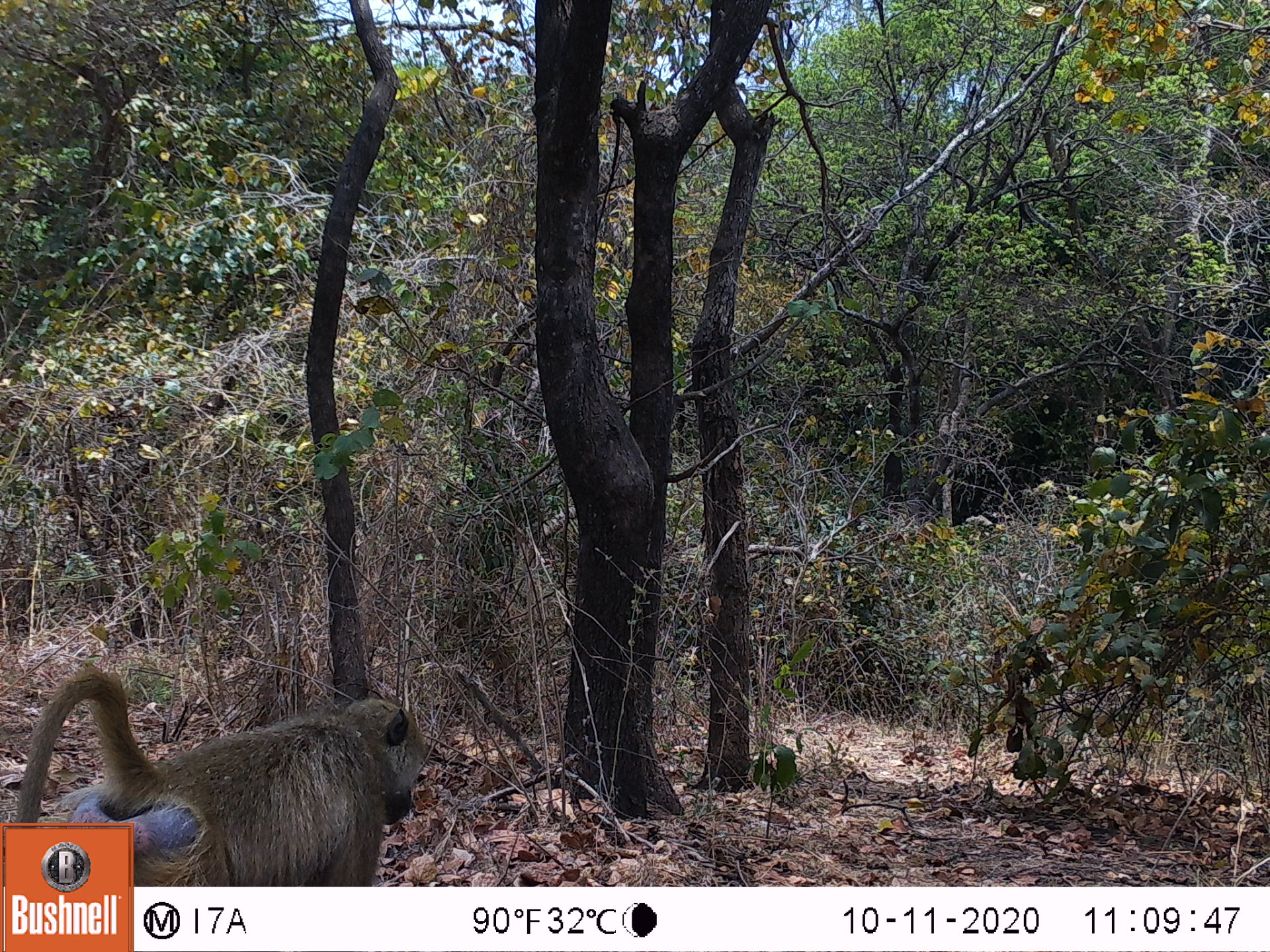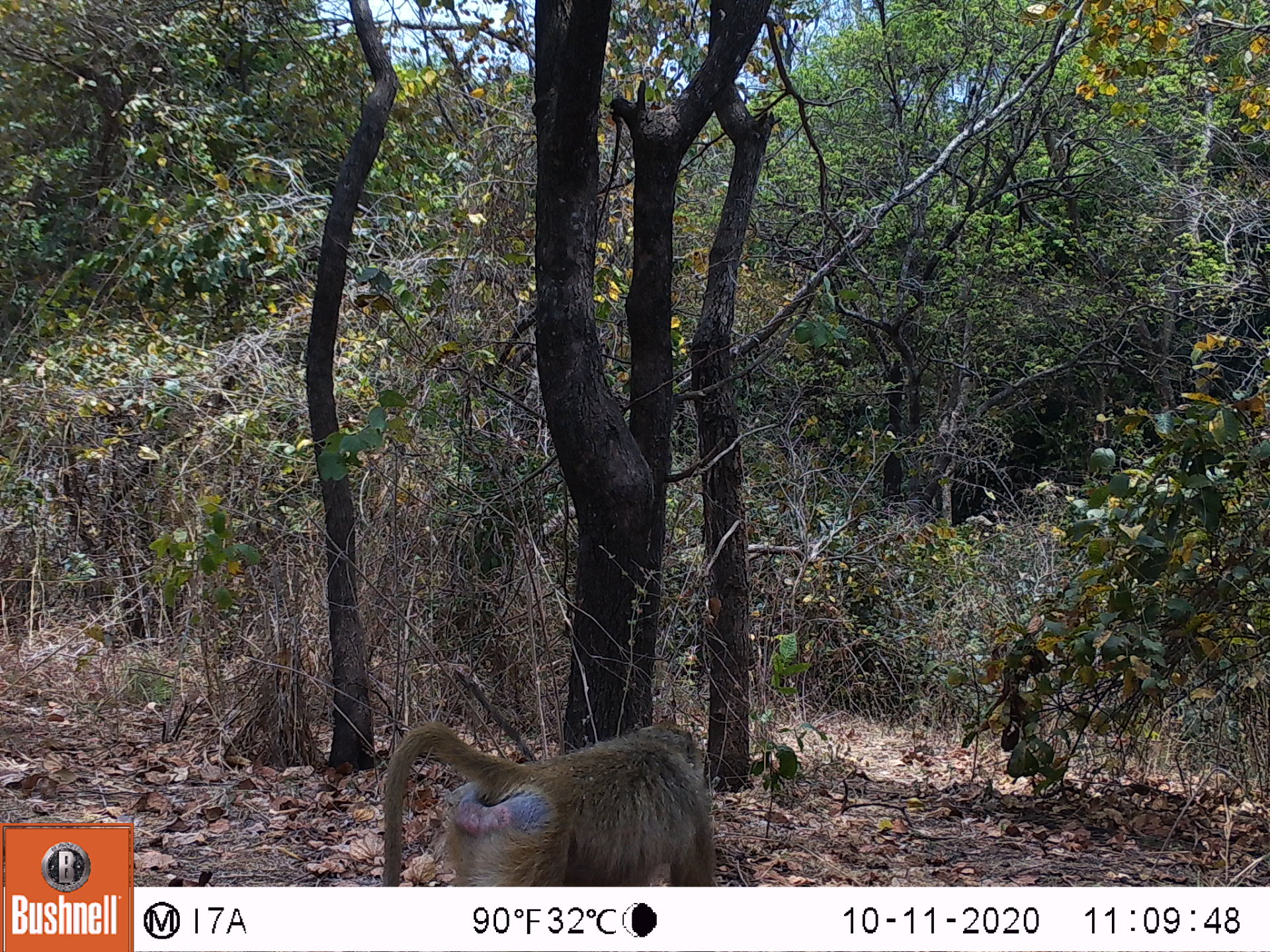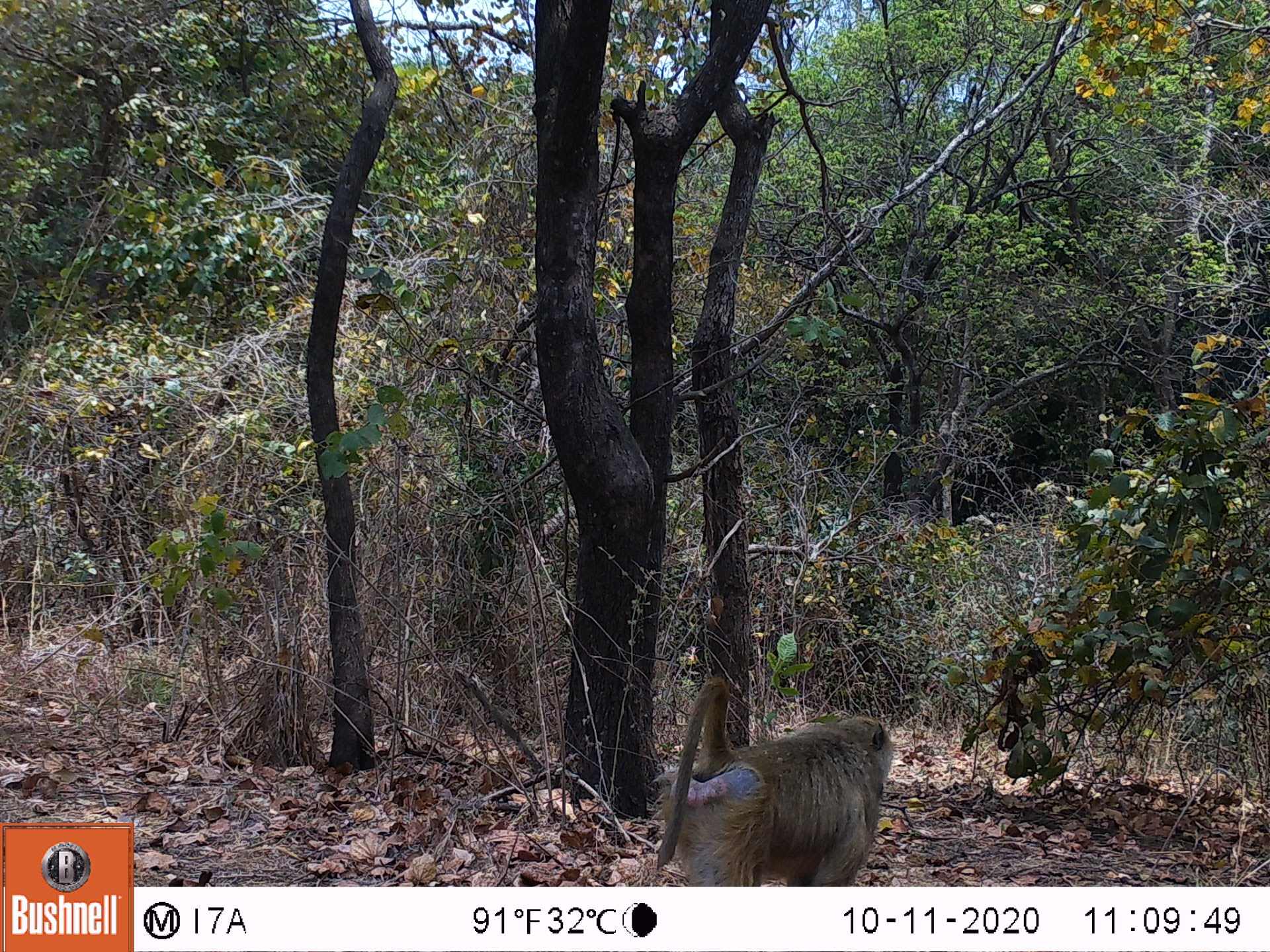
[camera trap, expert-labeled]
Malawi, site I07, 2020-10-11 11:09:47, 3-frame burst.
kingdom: Animalia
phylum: Chordata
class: Mammalia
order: Primates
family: Cercopithecidae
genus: Papio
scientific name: Papio cynocephalus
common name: yellow baboon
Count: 1.